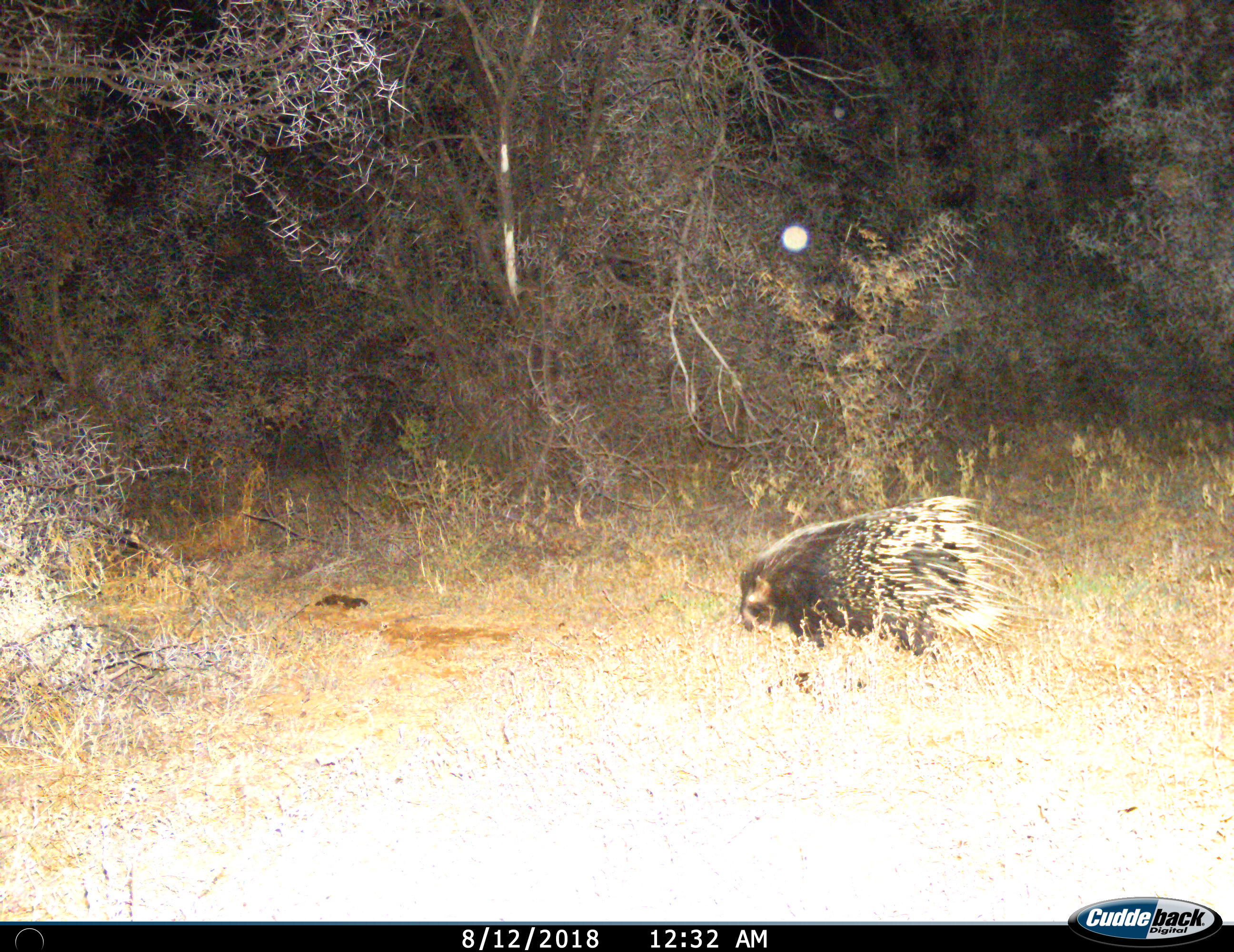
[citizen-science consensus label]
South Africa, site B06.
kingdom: Animalia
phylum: Chordata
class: Mammalia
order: Rodentia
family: Hystricidae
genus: Hystrix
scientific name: Hystrix africaeaustralis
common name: cape porcupine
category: porcupine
Porcupine (cape porcupine) (Hystrix africaeaustralis), count 1. Behavior (volunteer vote fractions): standing 20%, resting 20%, moving 60%, interacting 0%. Young present (vote fraction): 0%. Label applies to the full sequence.